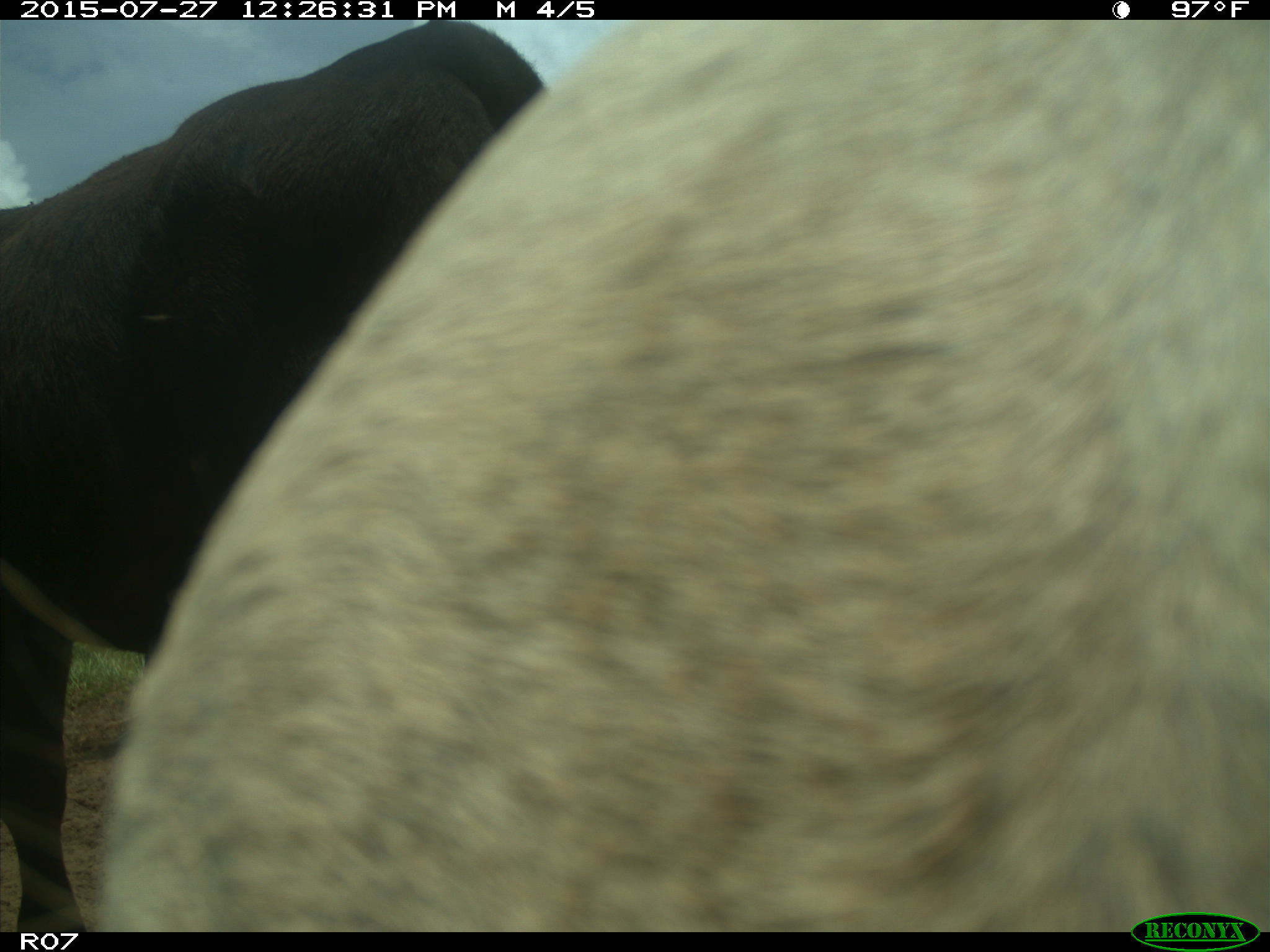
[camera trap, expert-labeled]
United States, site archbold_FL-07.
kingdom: Animalia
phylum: Chordata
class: Mammalia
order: Artiodactyla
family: Bovidae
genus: Bos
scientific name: Bos taurus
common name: domestic cow